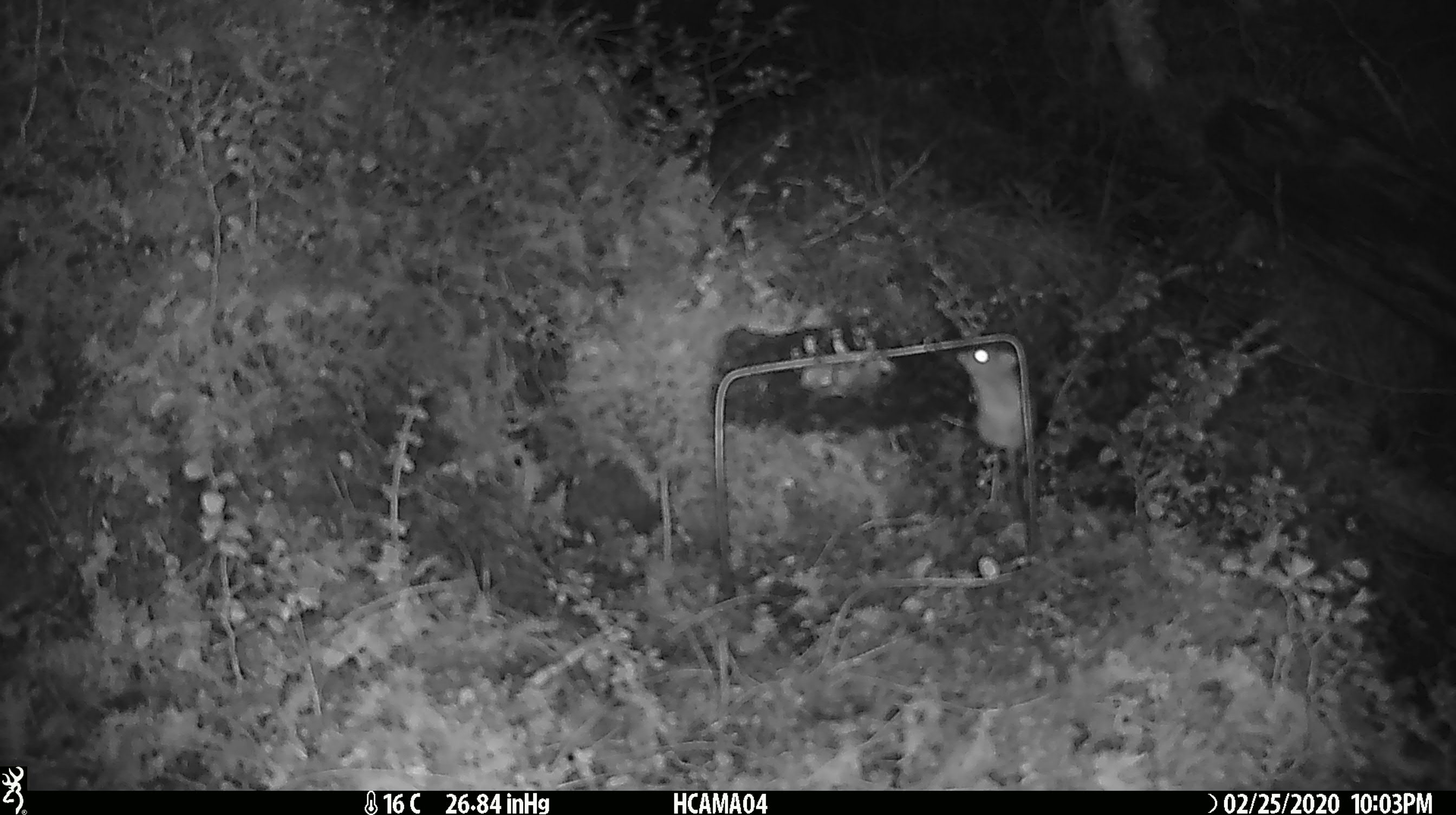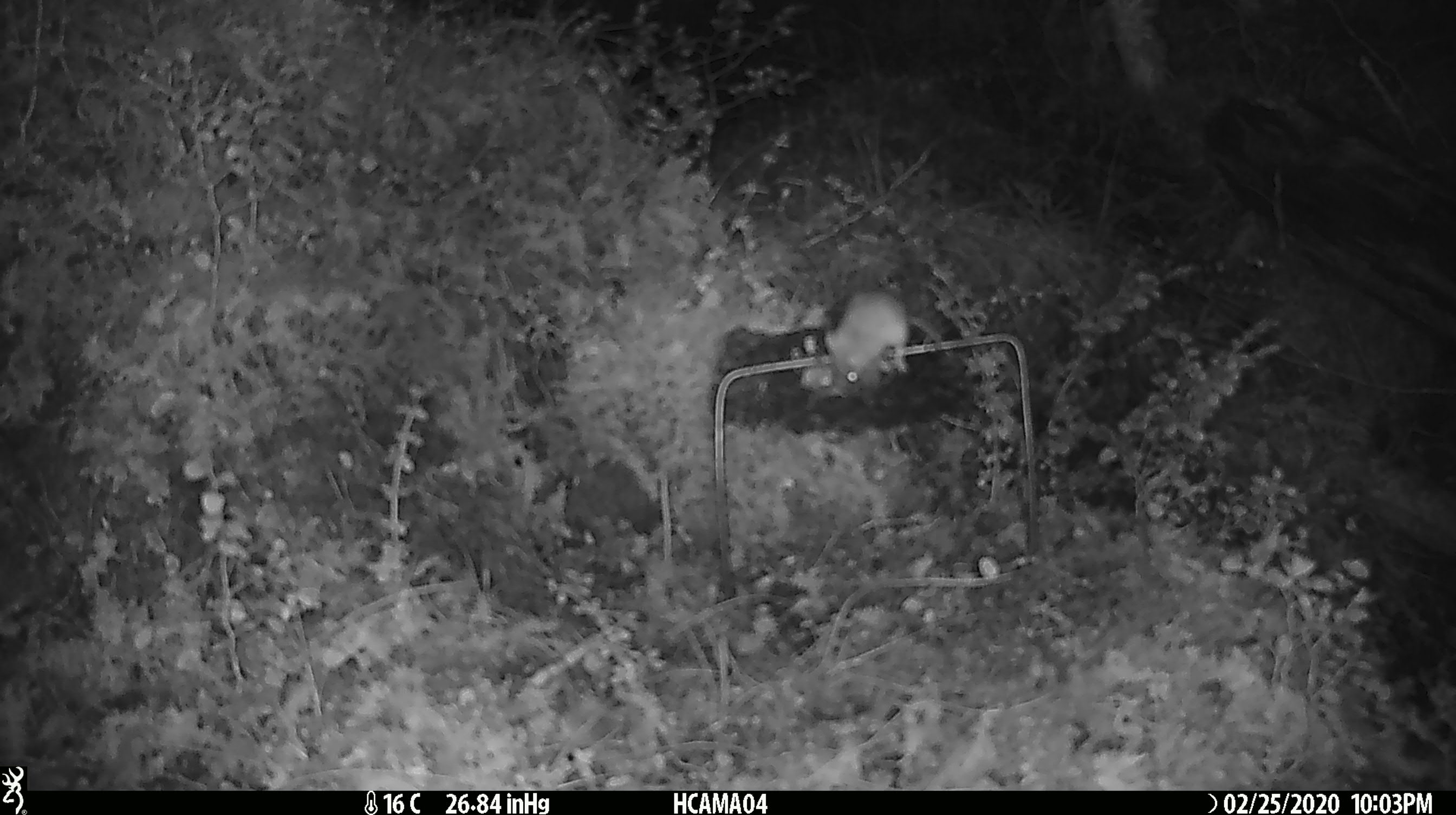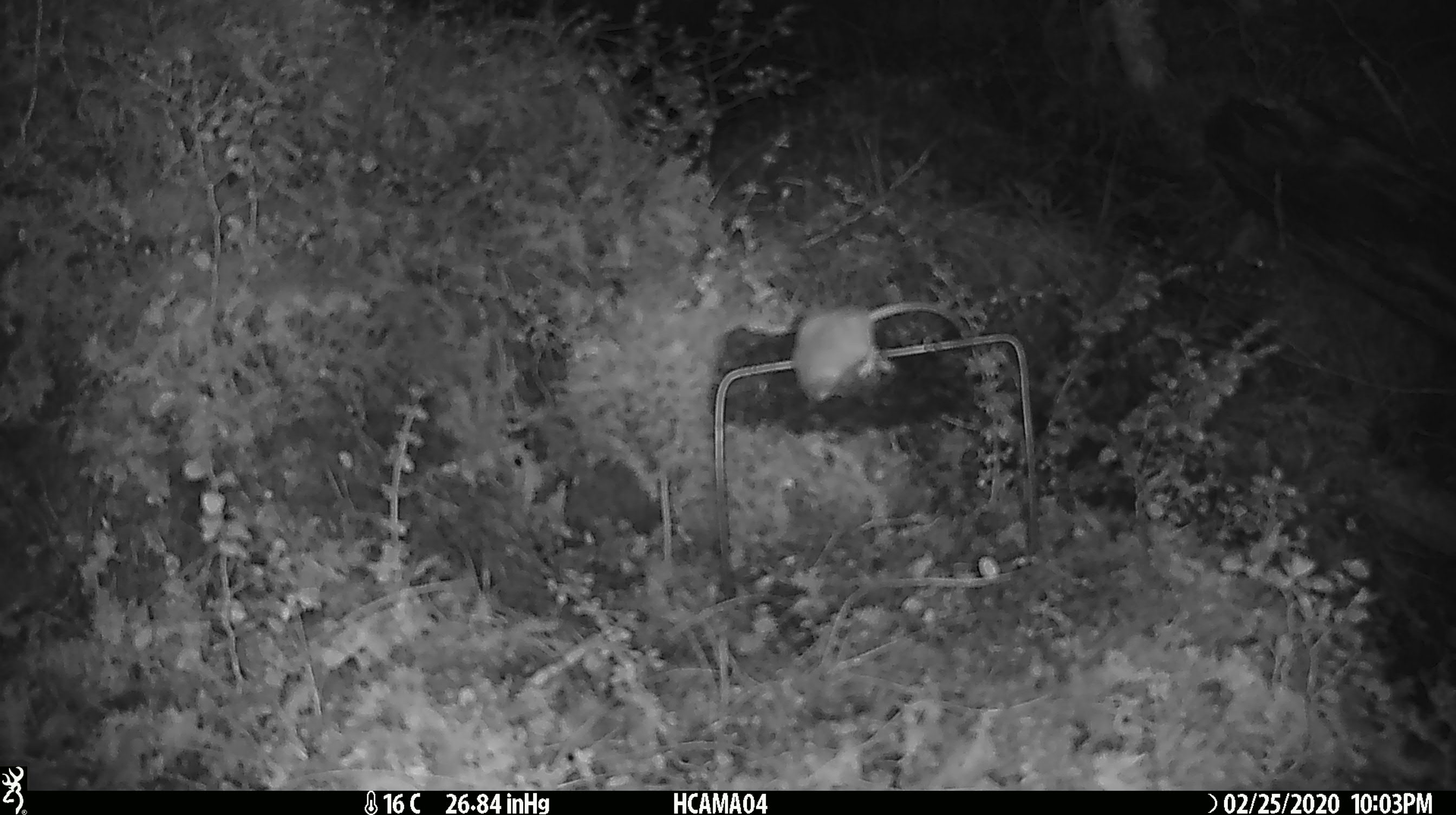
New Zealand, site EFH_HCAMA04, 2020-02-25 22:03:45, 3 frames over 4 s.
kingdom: Animalia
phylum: Chordata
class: Mammalia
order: Rodentia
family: Muridae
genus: Mus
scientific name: Mus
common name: mouse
Mouse (Mus).